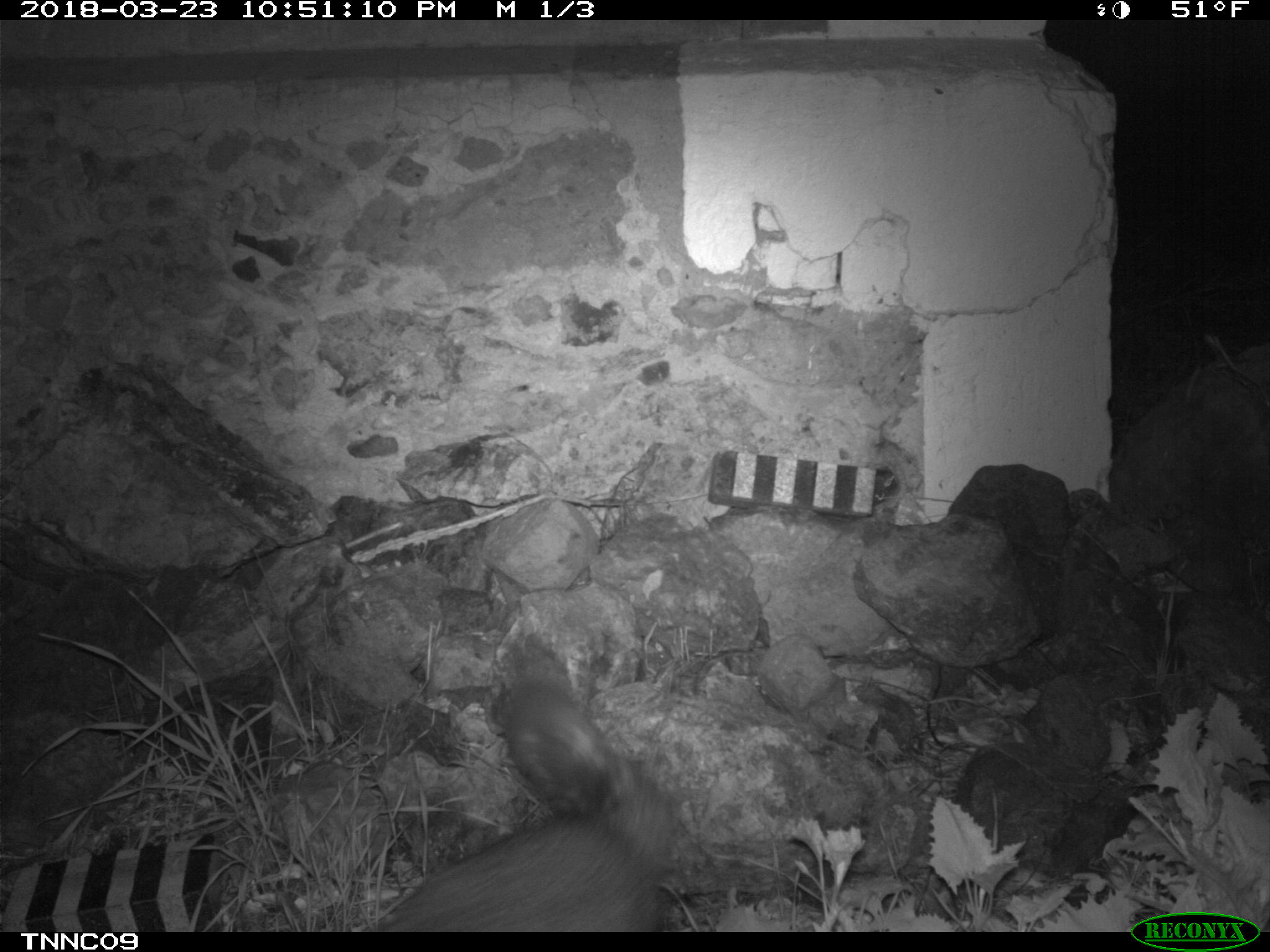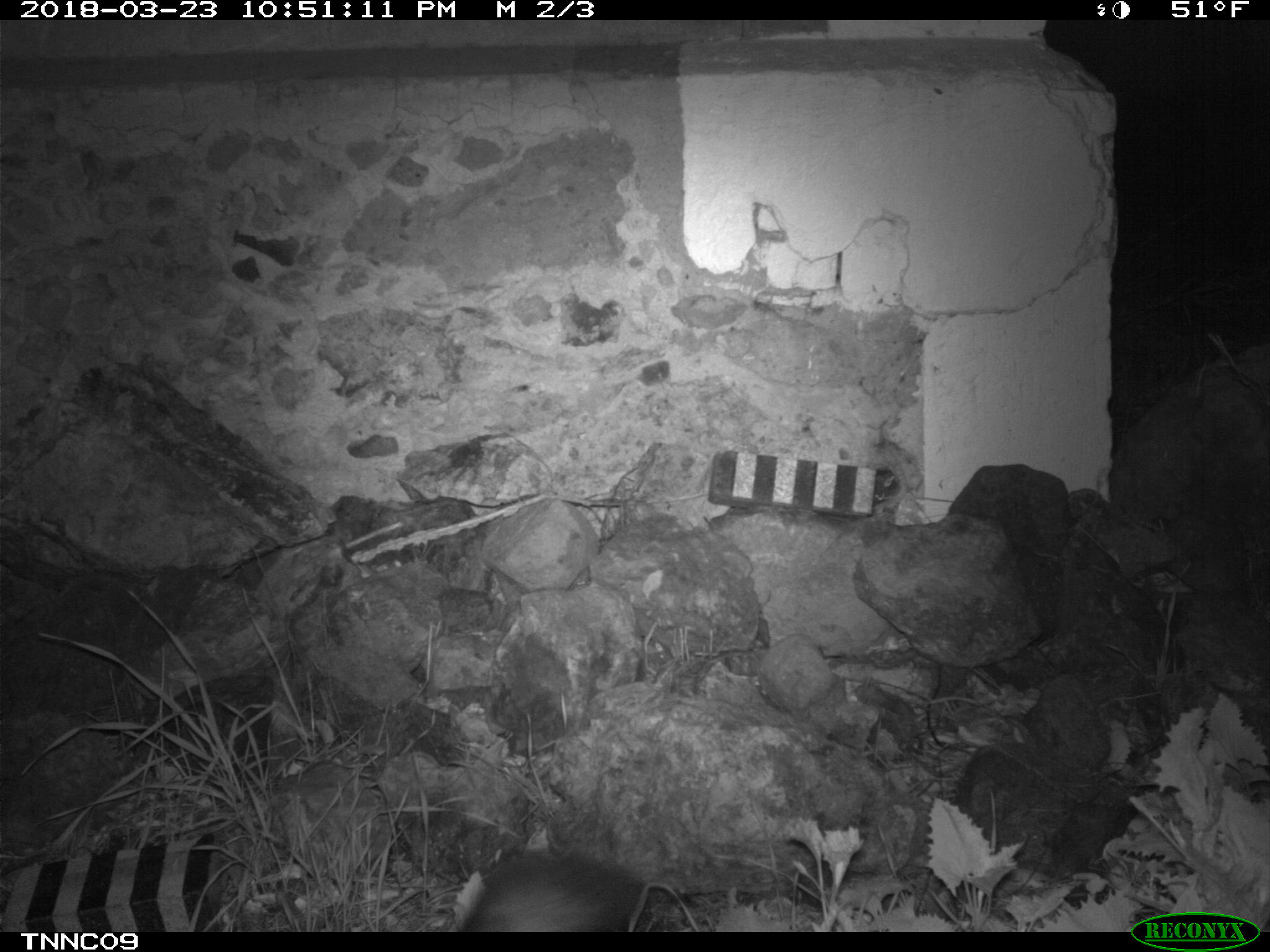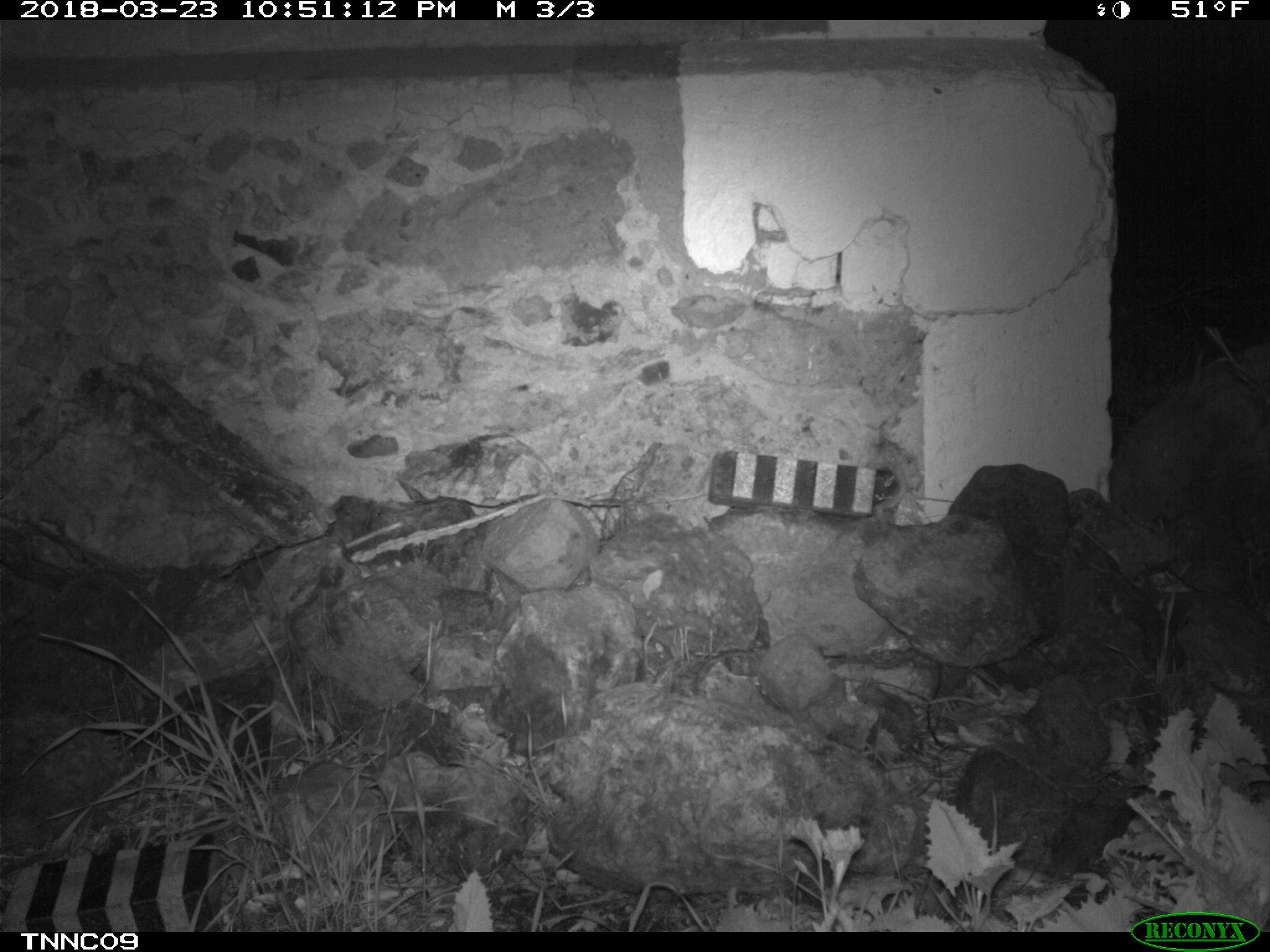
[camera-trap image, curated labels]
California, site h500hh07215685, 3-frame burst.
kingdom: Animalia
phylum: Chordata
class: Mammalia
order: Carnivora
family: Canidae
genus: Urocyon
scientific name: Urocyon littoralis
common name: island fox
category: fox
Fox (island fox) (Urocyon littoralis).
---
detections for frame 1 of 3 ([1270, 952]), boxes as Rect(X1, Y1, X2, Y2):
fox: Rect(372, 679, 681, 932)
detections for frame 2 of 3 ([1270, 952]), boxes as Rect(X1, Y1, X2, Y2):
fox: Rect(462, 850, 644, 930)